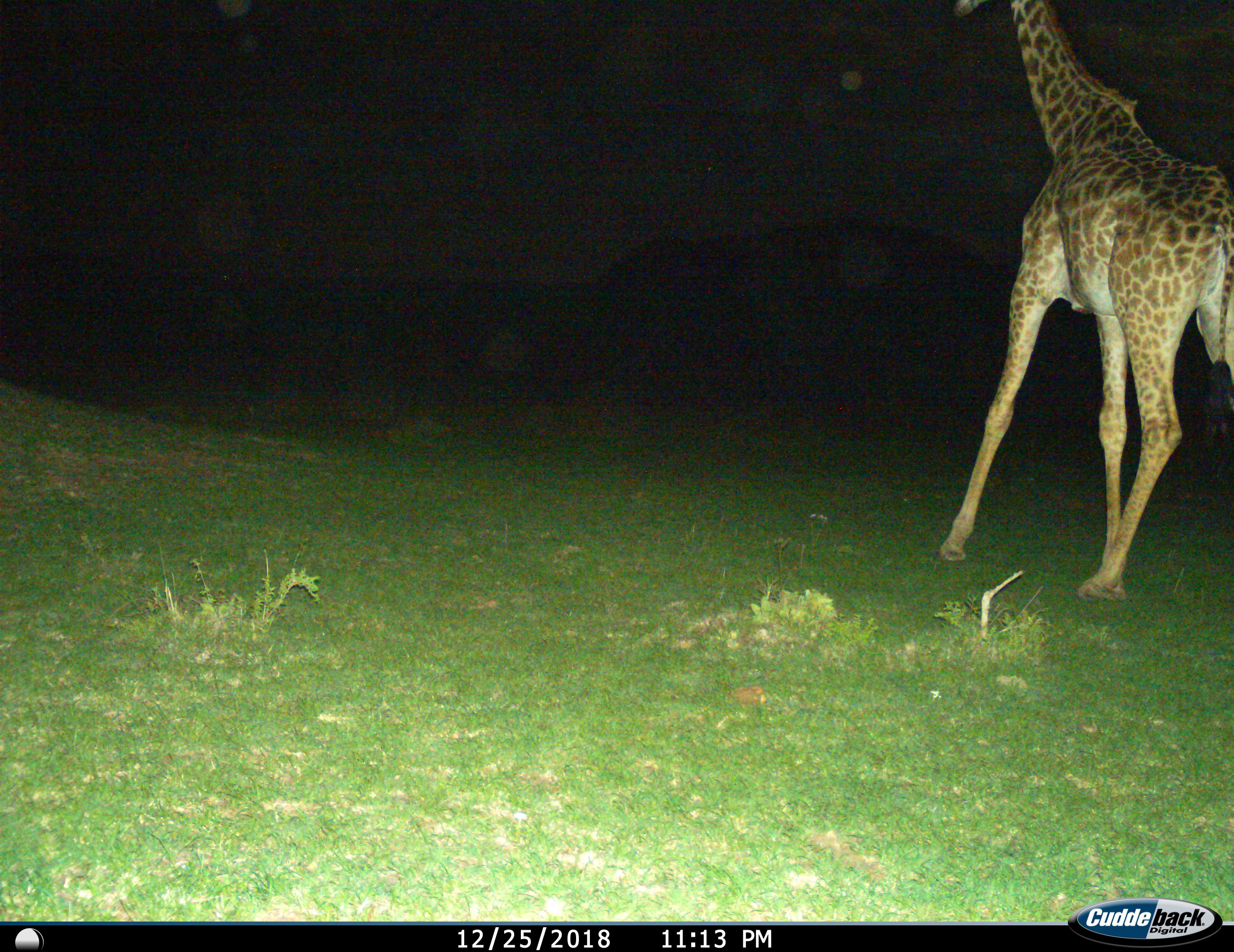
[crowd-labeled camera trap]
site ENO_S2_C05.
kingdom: Animalia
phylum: Chordata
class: Mammalia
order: Artiodactyla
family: Giraffidae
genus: Giraffa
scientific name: Giraffa camelopardalis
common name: giraffe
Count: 1.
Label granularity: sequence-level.